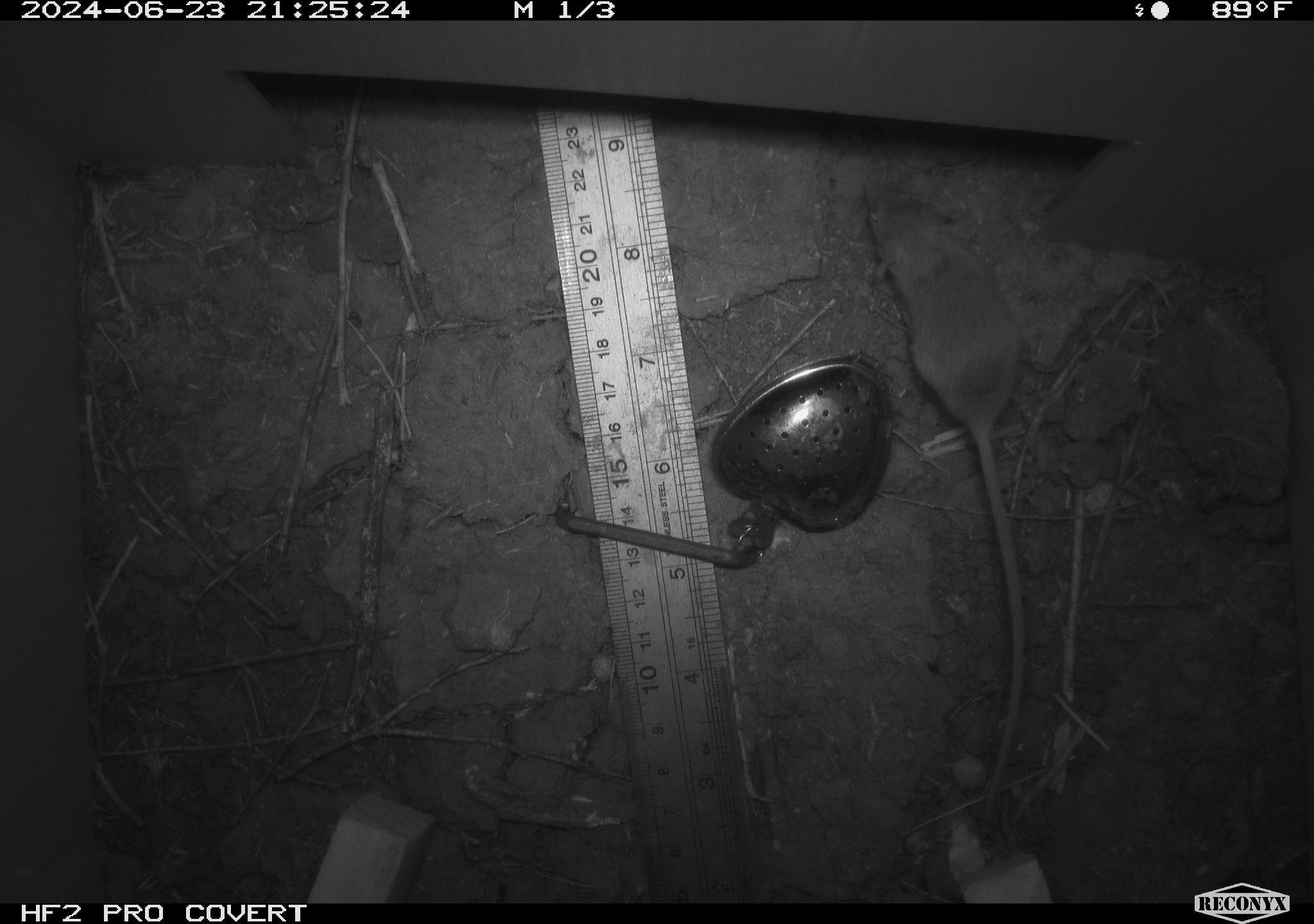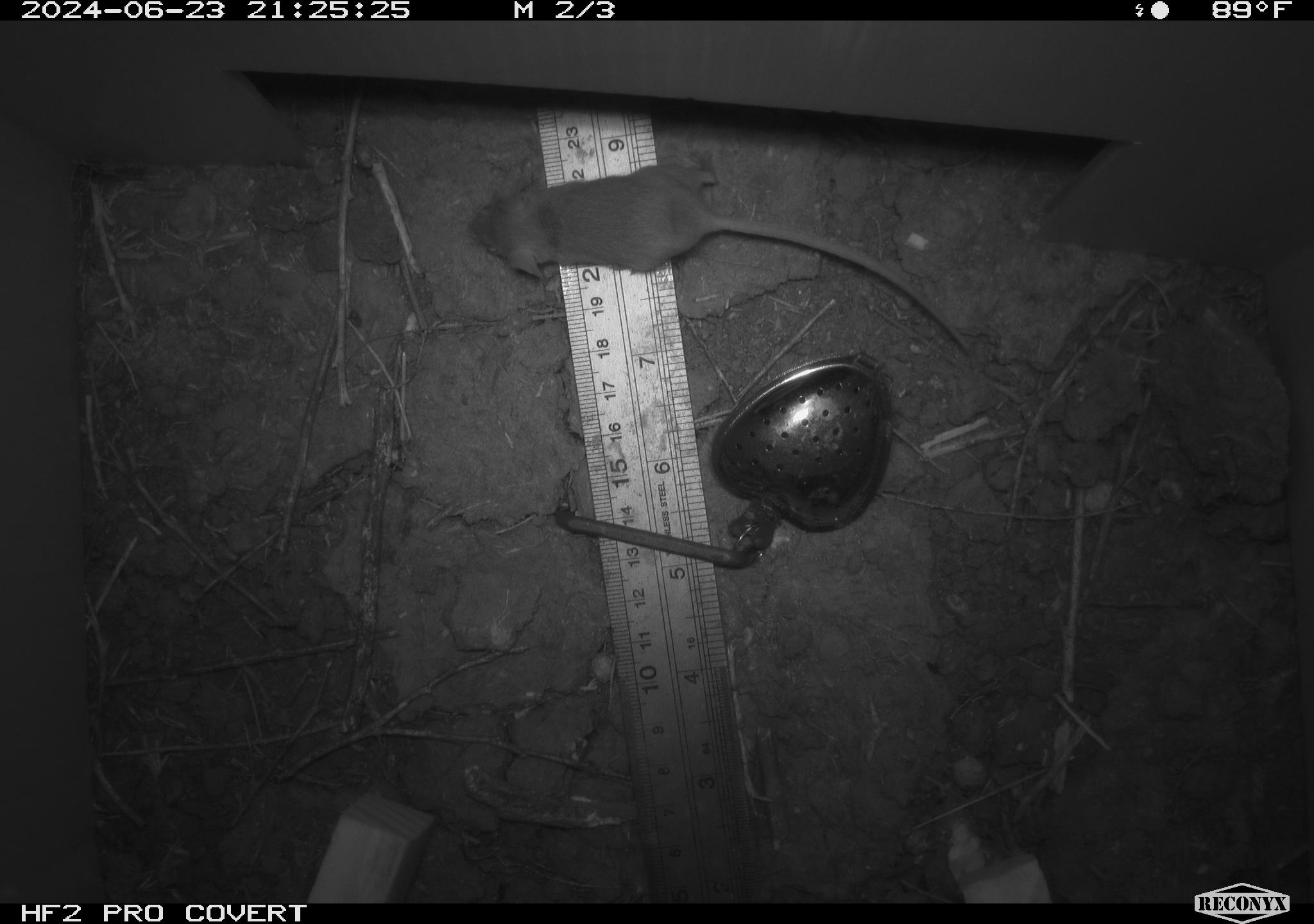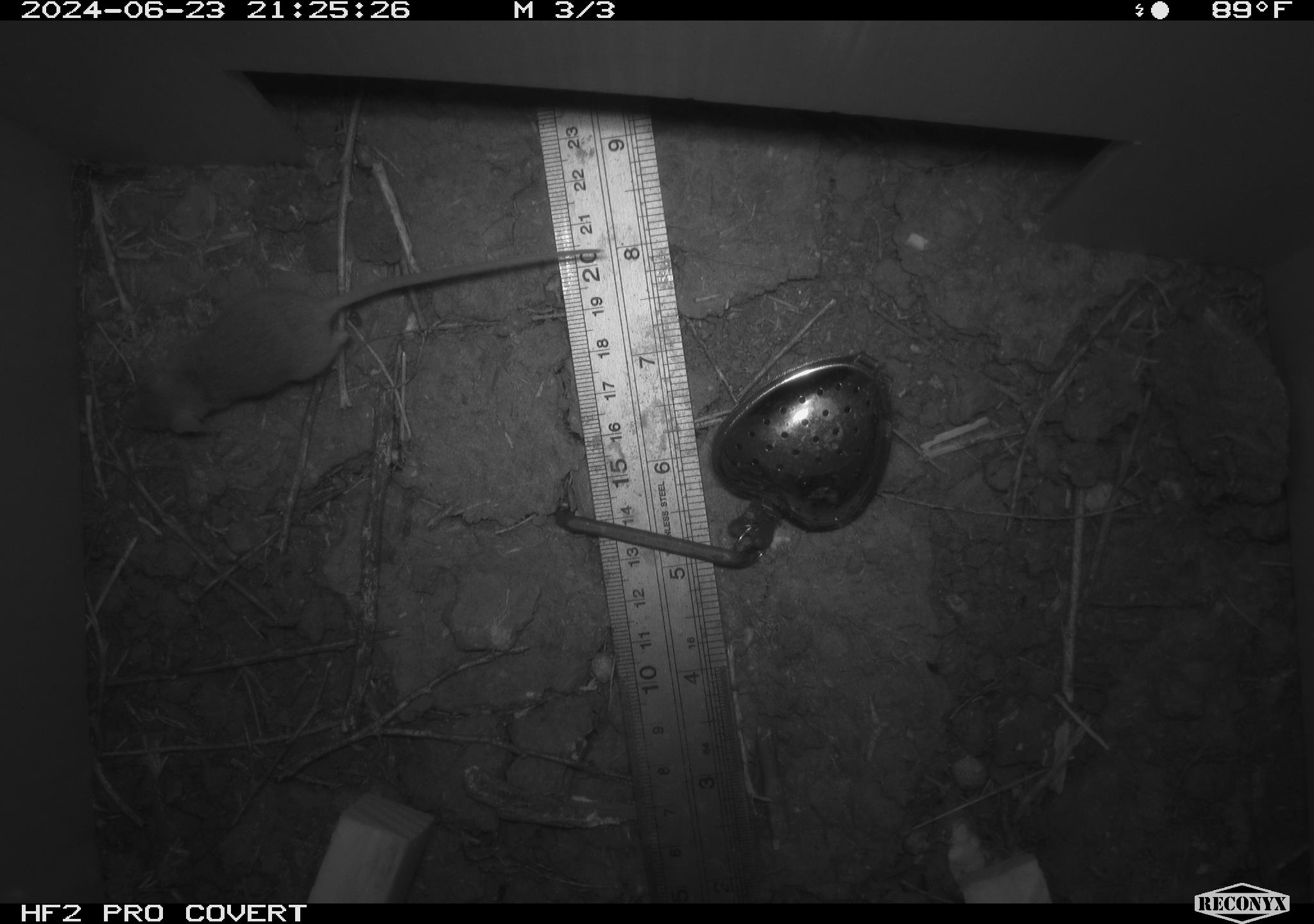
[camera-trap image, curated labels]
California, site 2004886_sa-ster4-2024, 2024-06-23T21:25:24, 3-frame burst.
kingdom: Animalia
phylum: Chordata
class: Mammalia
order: Rodentia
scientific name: Rodentia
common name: mouse species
Mouse species (Rodentia).